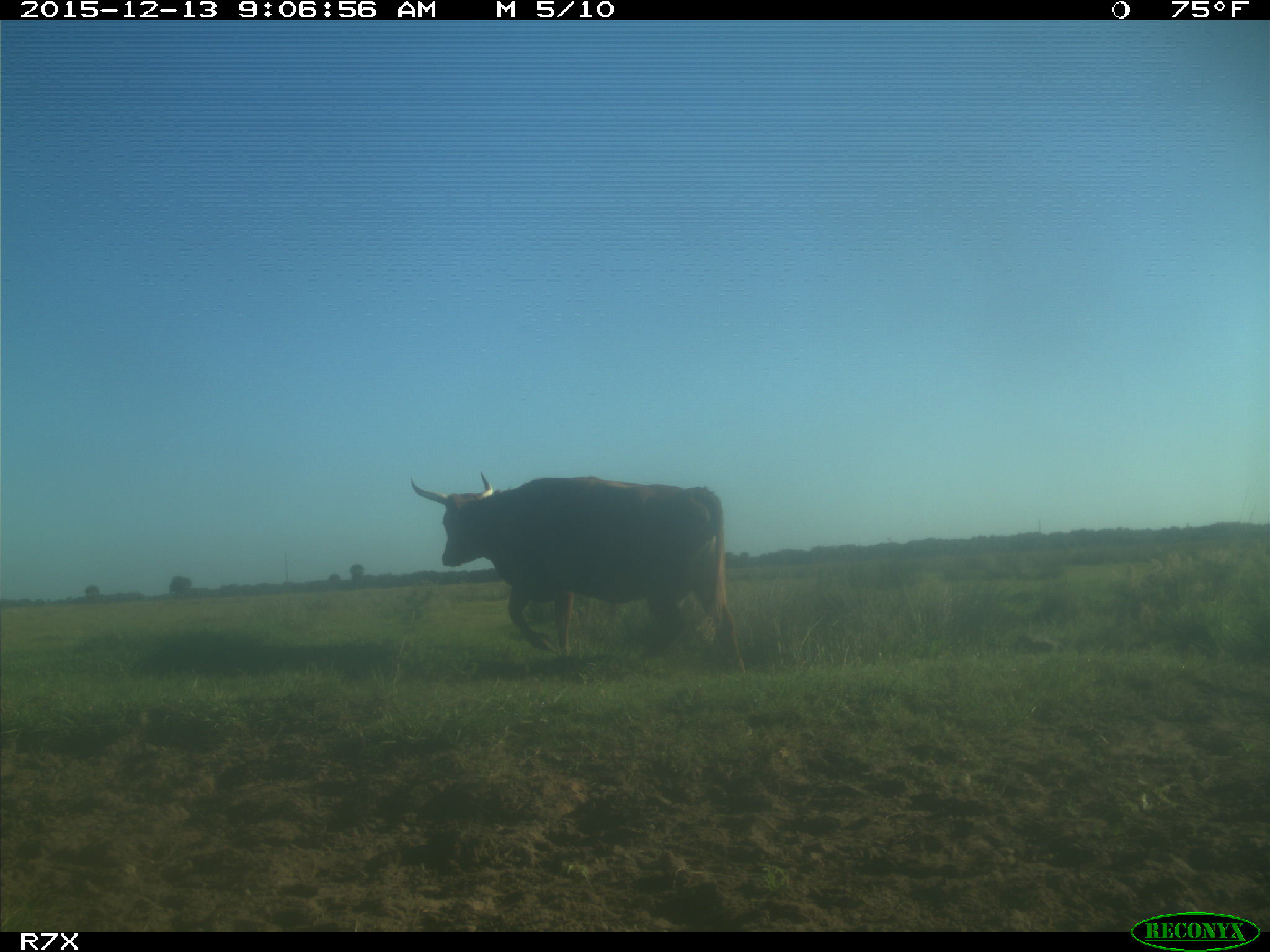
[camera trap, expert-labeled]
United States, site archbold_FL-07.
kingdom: Animalia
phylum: Chordata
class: Mammalia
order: Artiodactyla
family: Bovidae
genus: Bos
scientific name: Bos taurus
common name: domestic cow